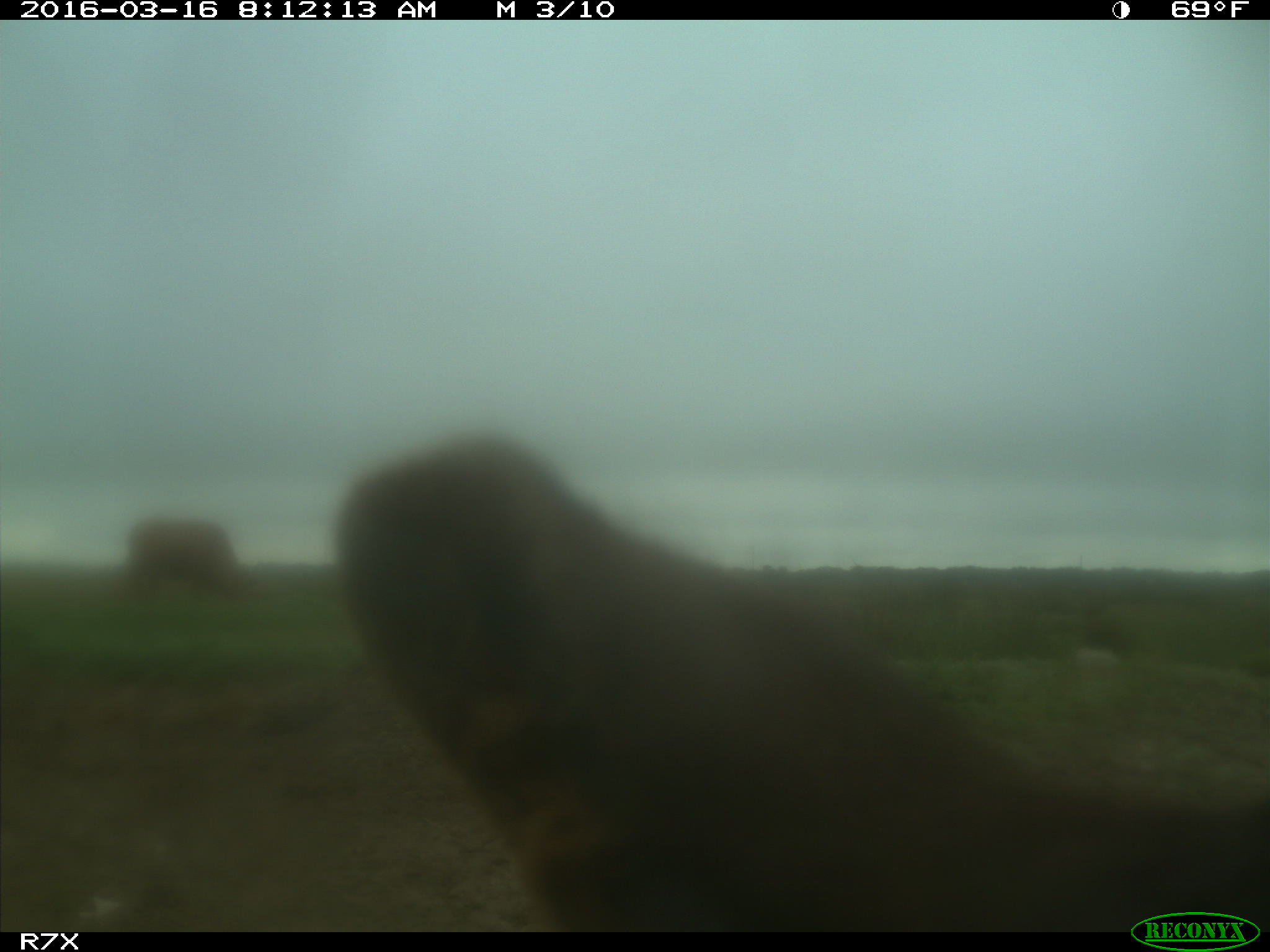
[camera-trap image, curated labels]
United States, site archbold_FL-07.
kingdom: Animalia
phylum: Chordata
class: Mammalia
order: Artiodactyla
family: Bovidae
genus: Bos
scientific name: Bos taurus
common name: domestic cow